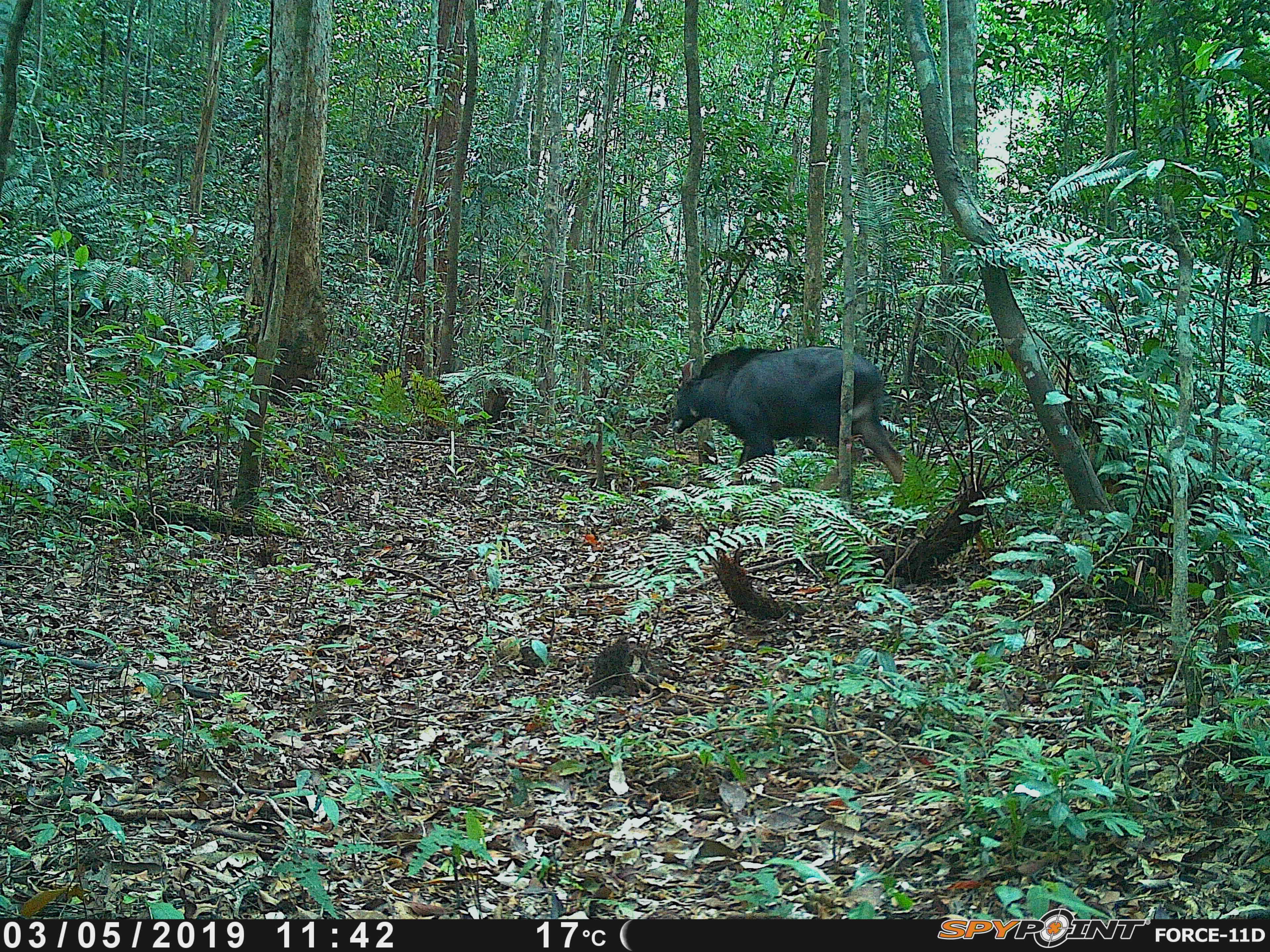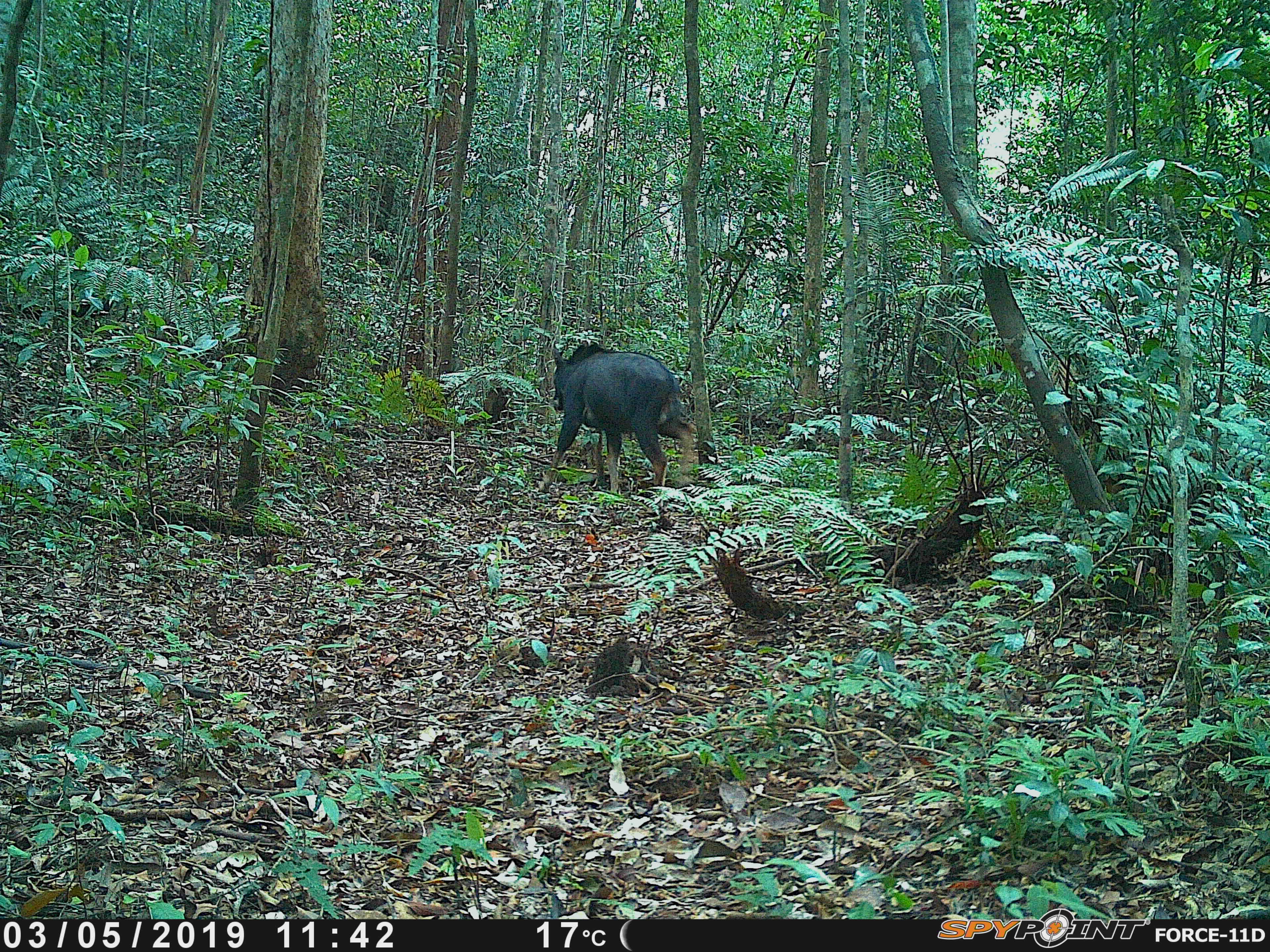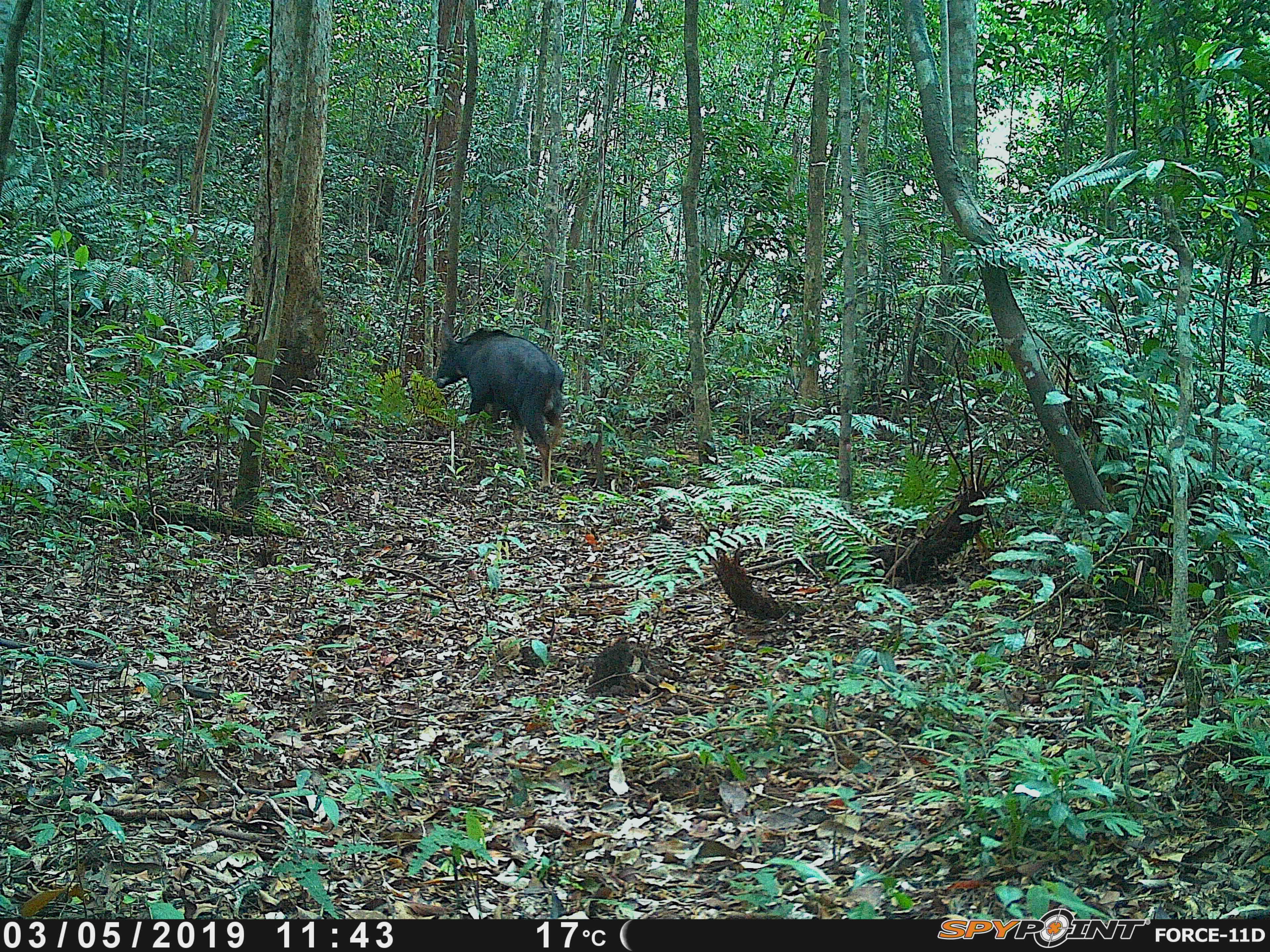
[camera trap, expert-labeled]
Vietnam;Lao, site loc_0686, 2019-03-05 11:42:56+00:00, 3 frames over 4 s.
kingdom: Animalia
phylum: Chordata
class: Mammalia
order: Artiodactyla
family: Bovidae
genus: Capricornis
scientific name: Capricornis sumatraensis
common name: chinese serow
Chinese serow (Capricornis sumatraensis). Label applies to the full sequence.